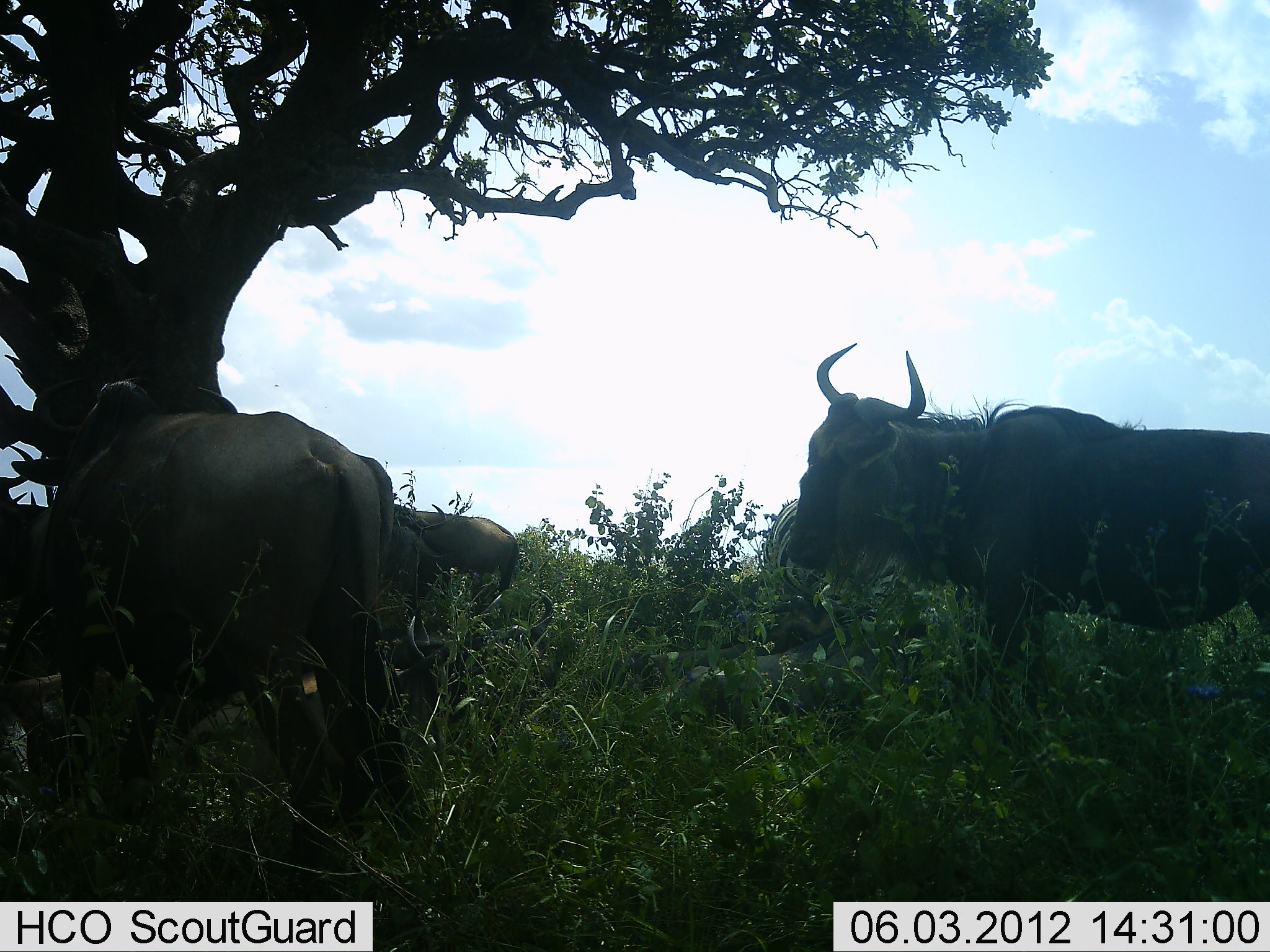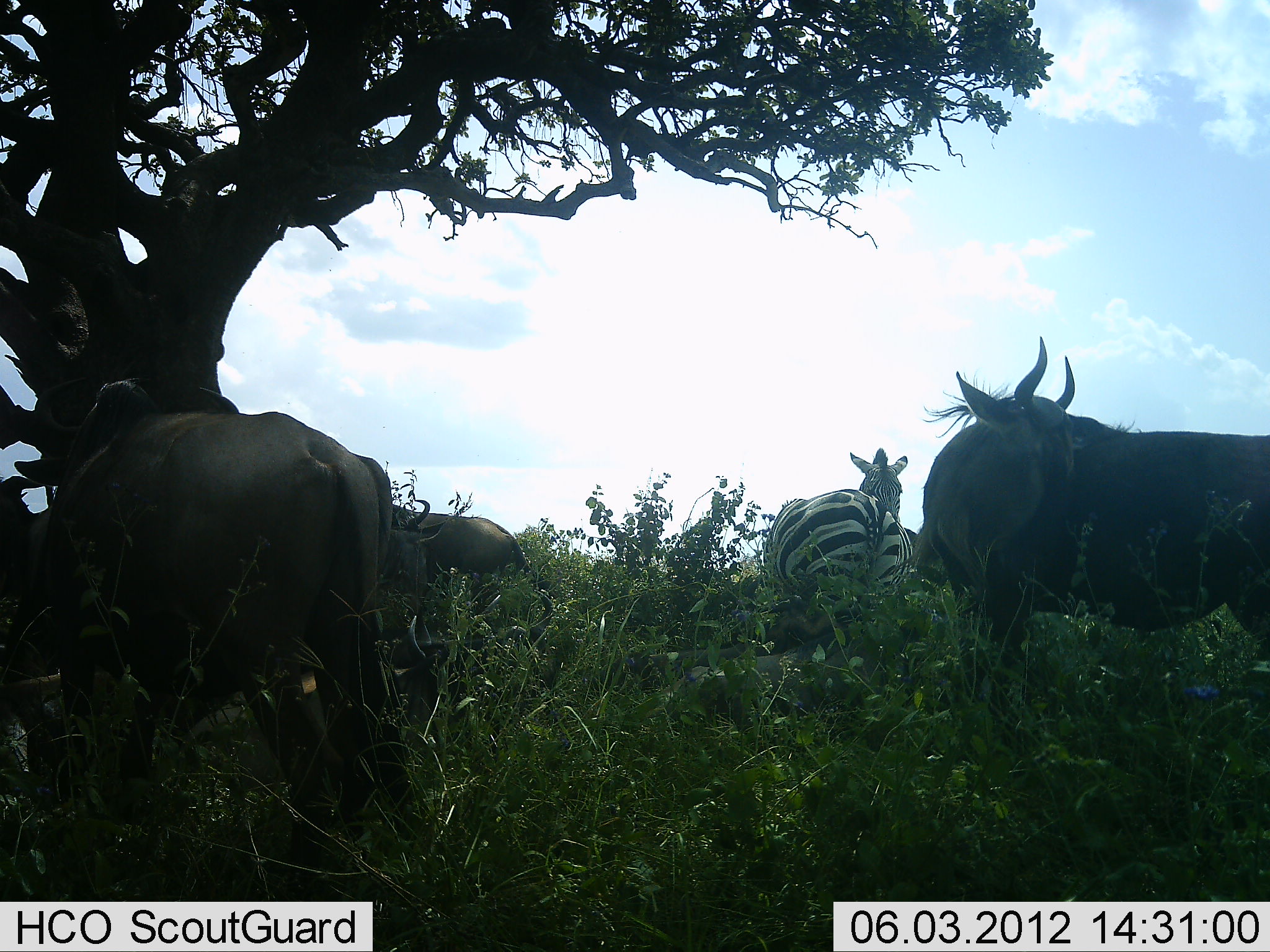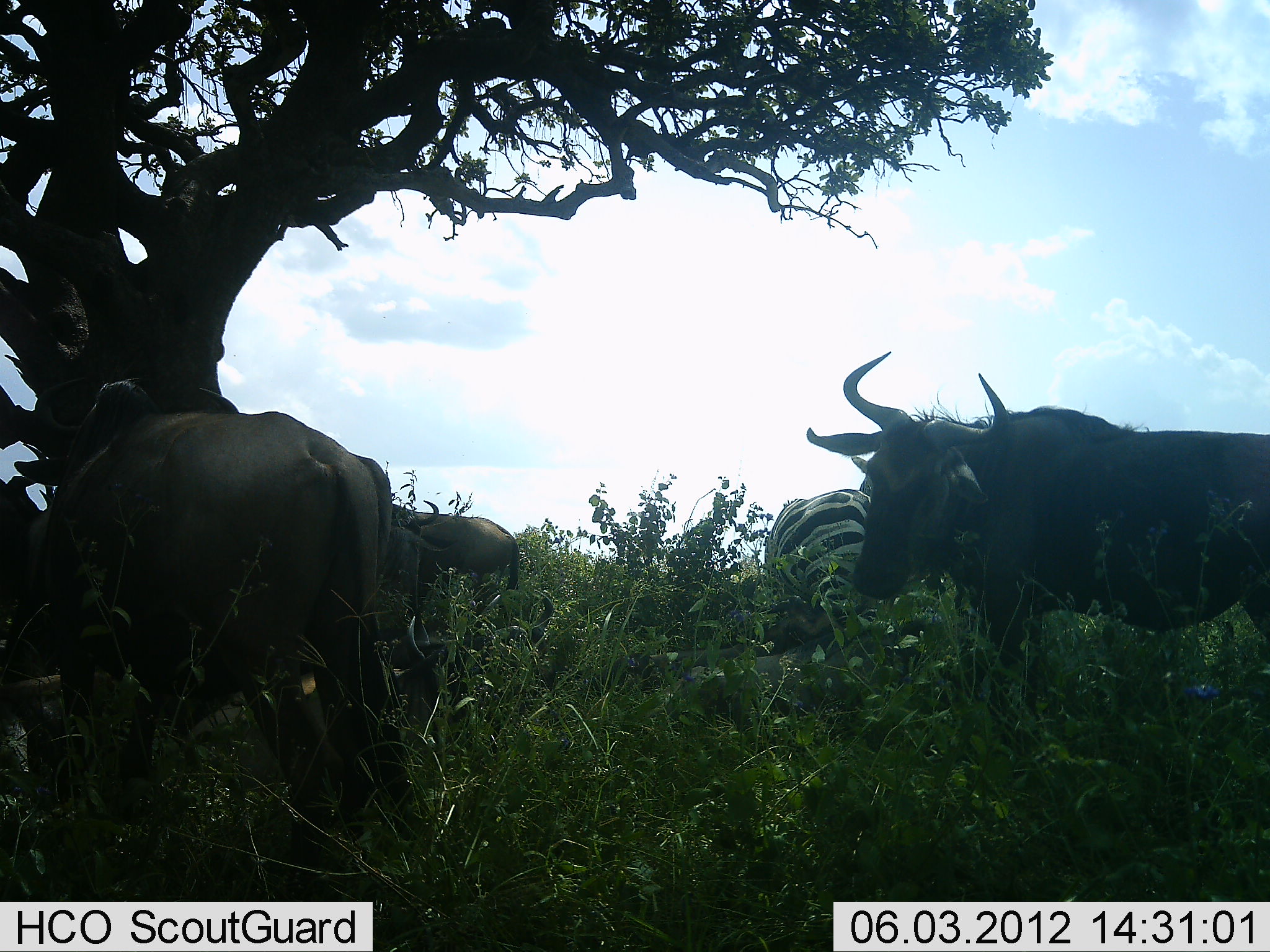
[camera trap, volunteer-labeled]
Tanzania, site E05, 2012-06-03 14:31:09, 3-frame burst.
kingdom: Animalia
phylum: Chordata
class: Mammalia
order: Artiodactyla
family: Bovidae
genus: Connochaetes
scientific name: Connochaetes taurinus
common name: blue wildebeest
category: wildebeest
Wildebeest (blue wildebeest) (Connochaetes taurinus), count 5. Behavior (volunteer vote fractions): standing 91%, resting 18%, moving 9%, interacting 9%. Young present (vote fraction): 0%. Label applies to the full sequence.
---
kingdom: Animalia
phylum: Chordata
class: Mammalia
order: Perissodactyla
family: Equidae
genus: Equus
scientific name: Equus quagga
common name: plains zebra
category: zebra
Zebra (plains zebra) (Equus quagga), count 2. Behavior (volunteer vote fractions): standing 91%, resting 9%, moving 0%, interacting 9%. Young present (vote fraction): 0%. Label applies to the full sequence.